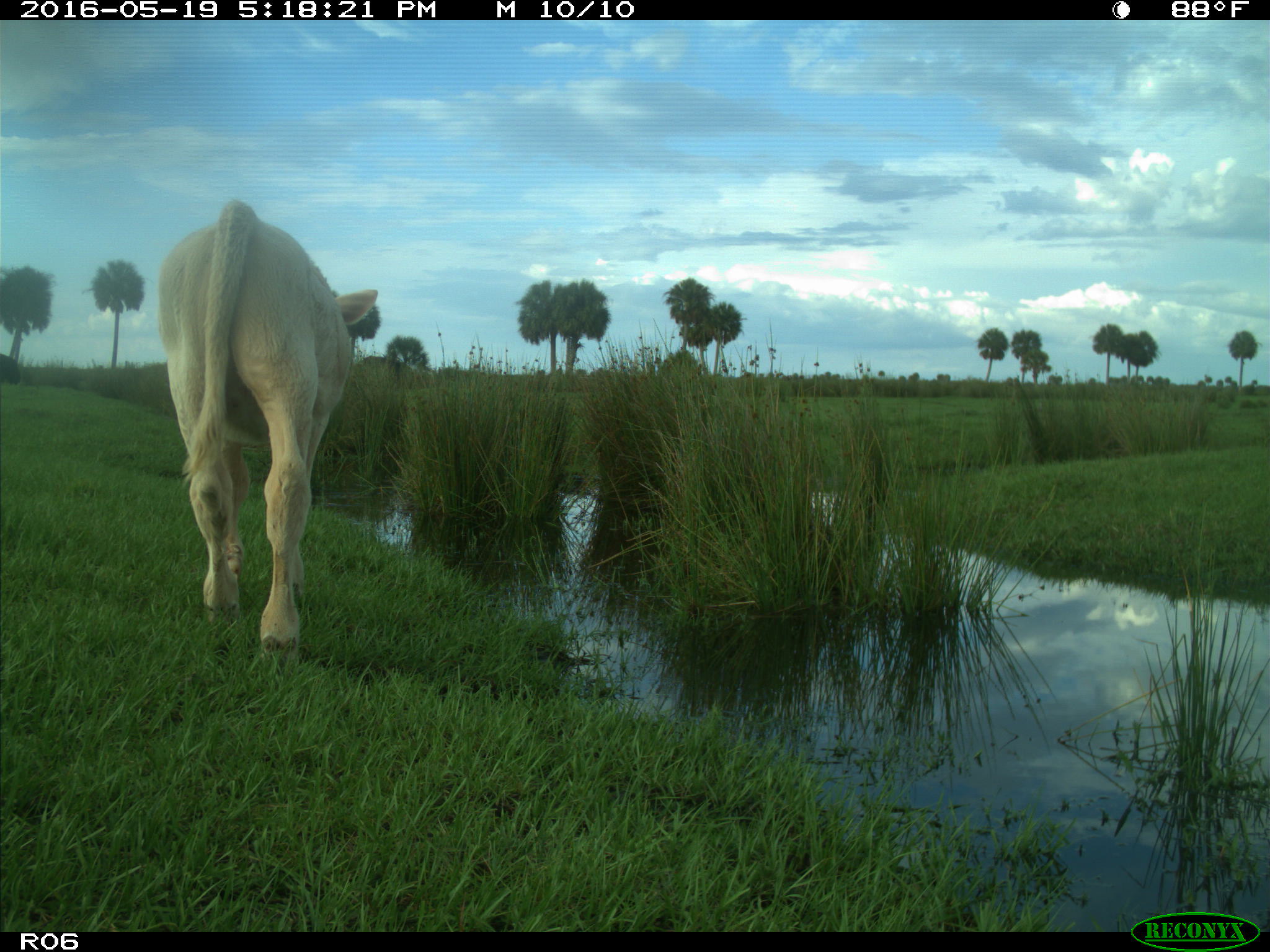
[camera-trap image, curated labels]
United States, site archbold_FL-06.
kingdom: Animalia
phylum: Chordata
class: Mammalia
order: Artiodactyla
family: Bovidae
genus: Bos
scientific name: Bos taurus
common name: domestic cow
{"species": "Bos taurus (domestic cow)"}